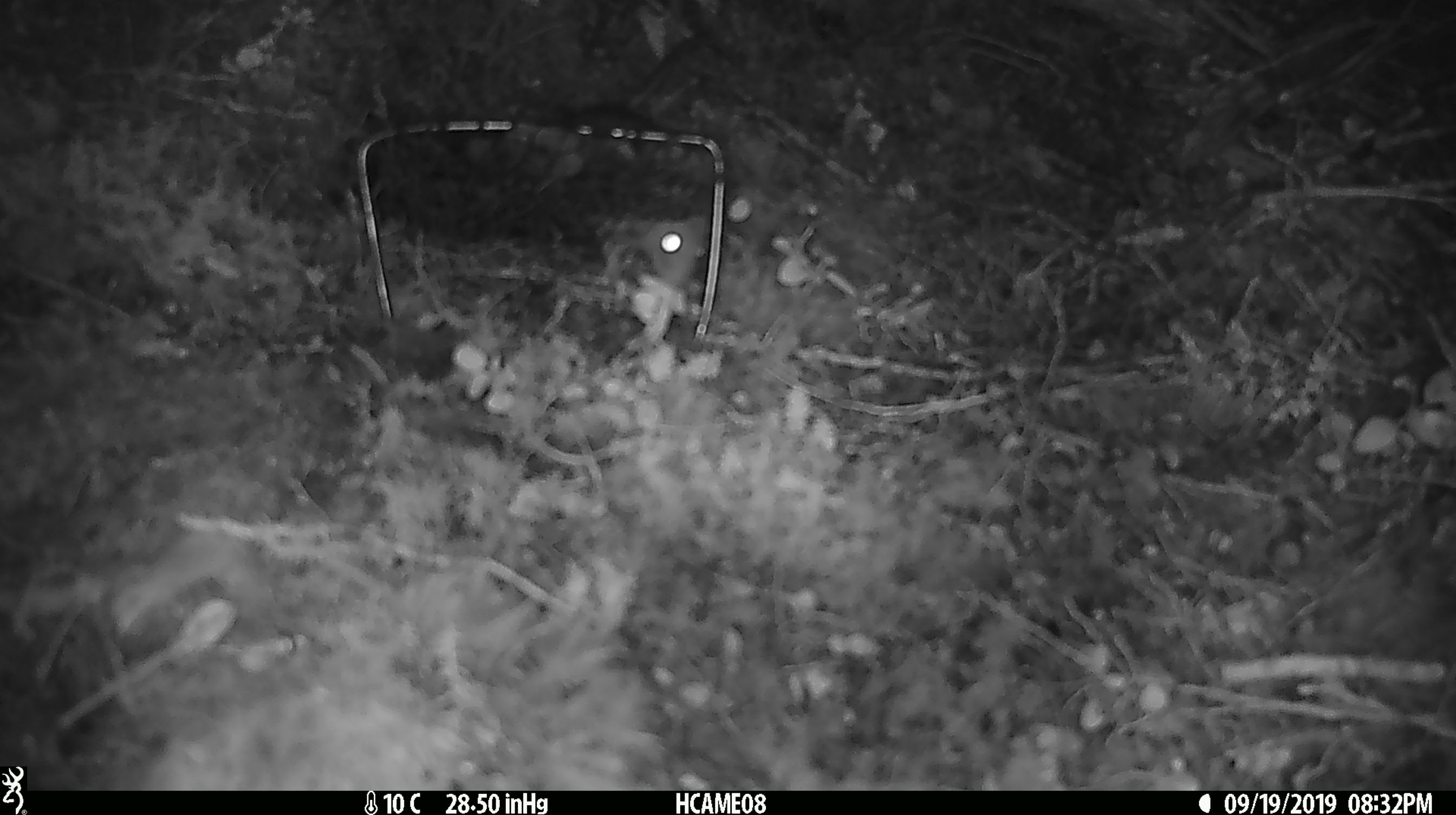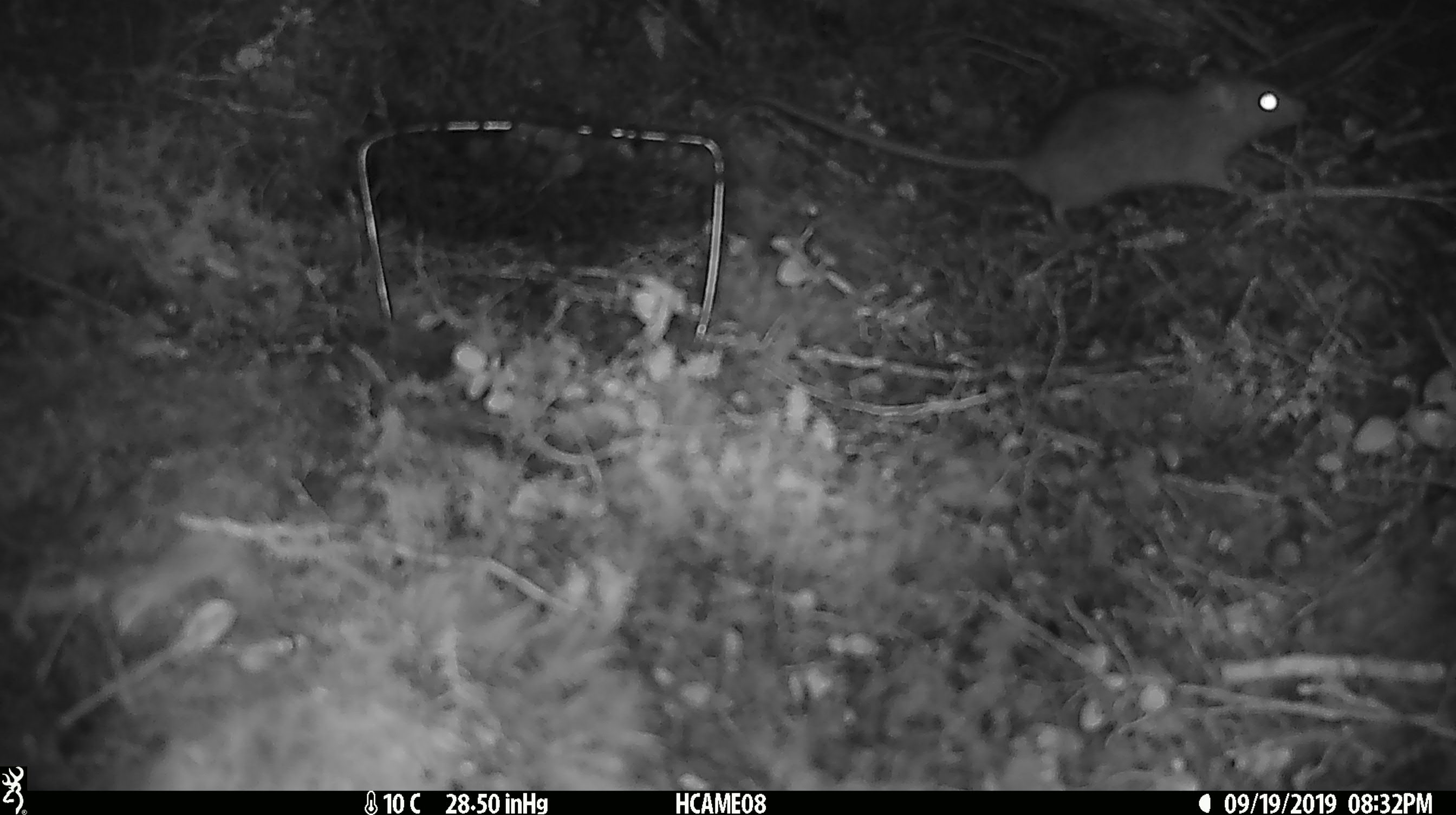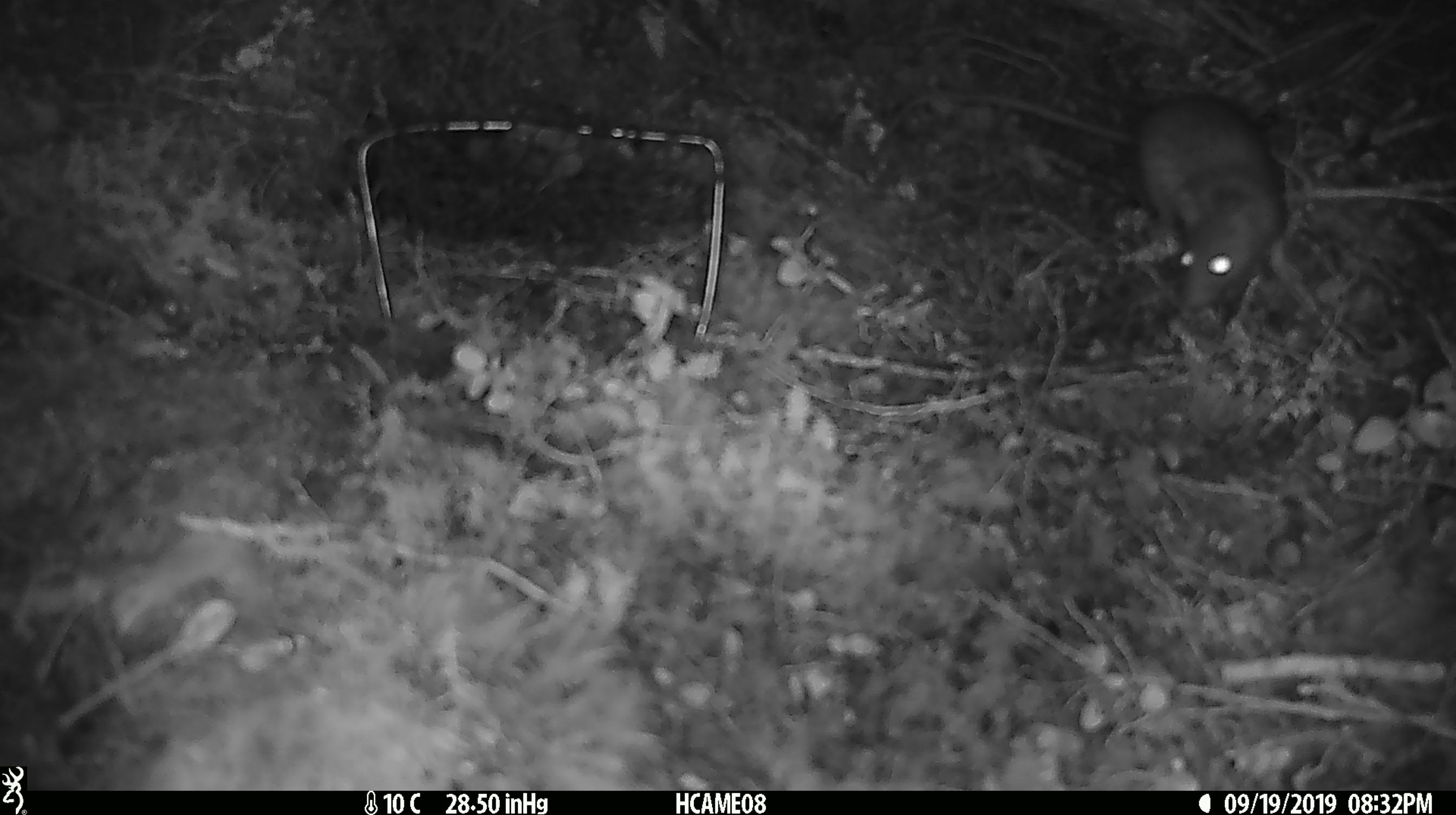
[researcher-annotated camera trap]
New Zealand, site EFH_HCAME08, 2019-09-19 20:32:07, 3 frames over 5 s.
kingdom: Animalia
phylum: Chordata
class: Mammalia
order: Rodentia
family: Muridae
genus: Rattus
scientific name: Rattus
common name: rat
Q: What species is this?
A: Rat (Rattus).